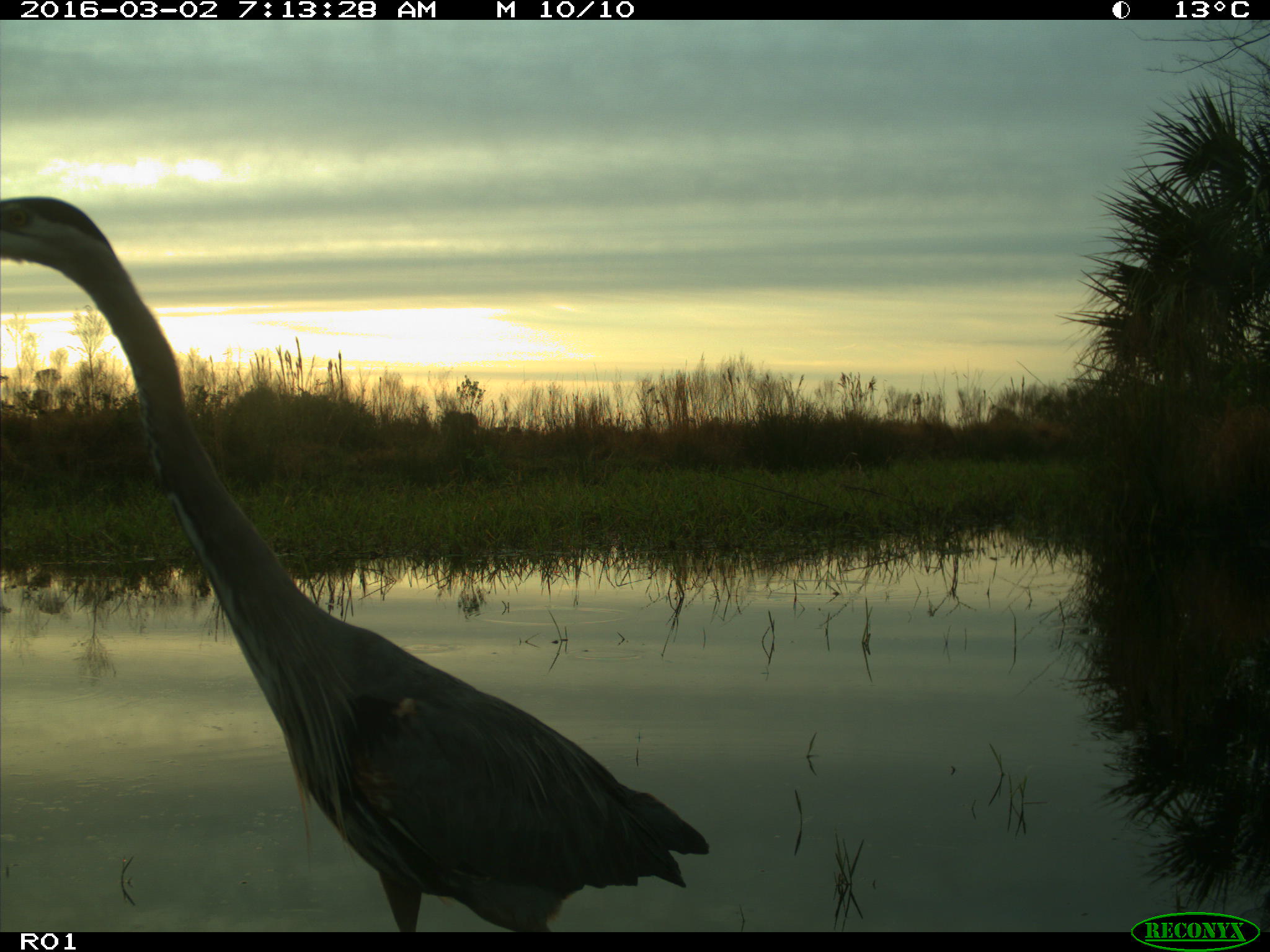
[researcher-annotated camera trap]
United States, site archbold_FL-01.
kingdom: Animalia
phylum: Chordata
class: Aves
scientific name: Aves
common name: birds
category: unidentified bird